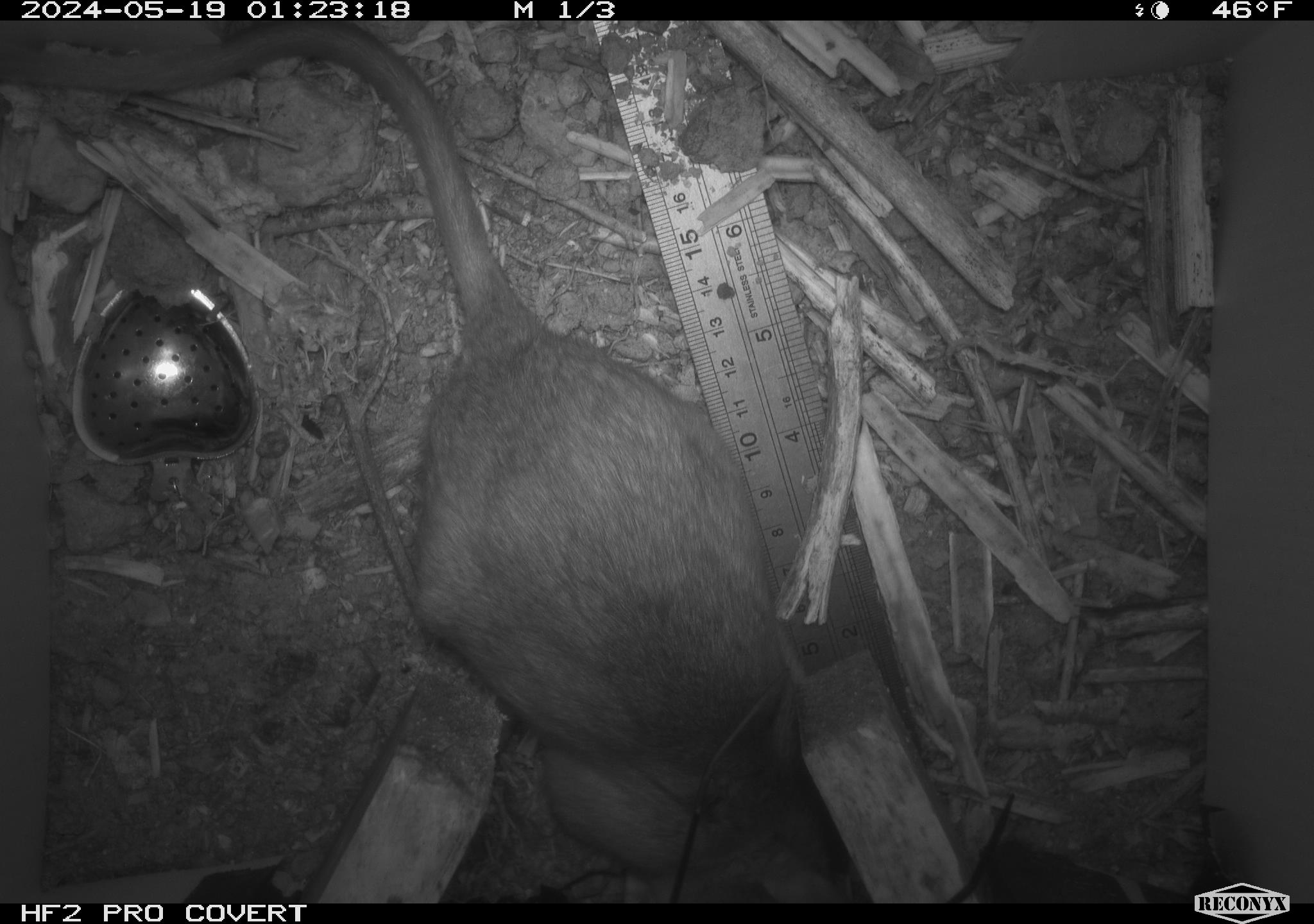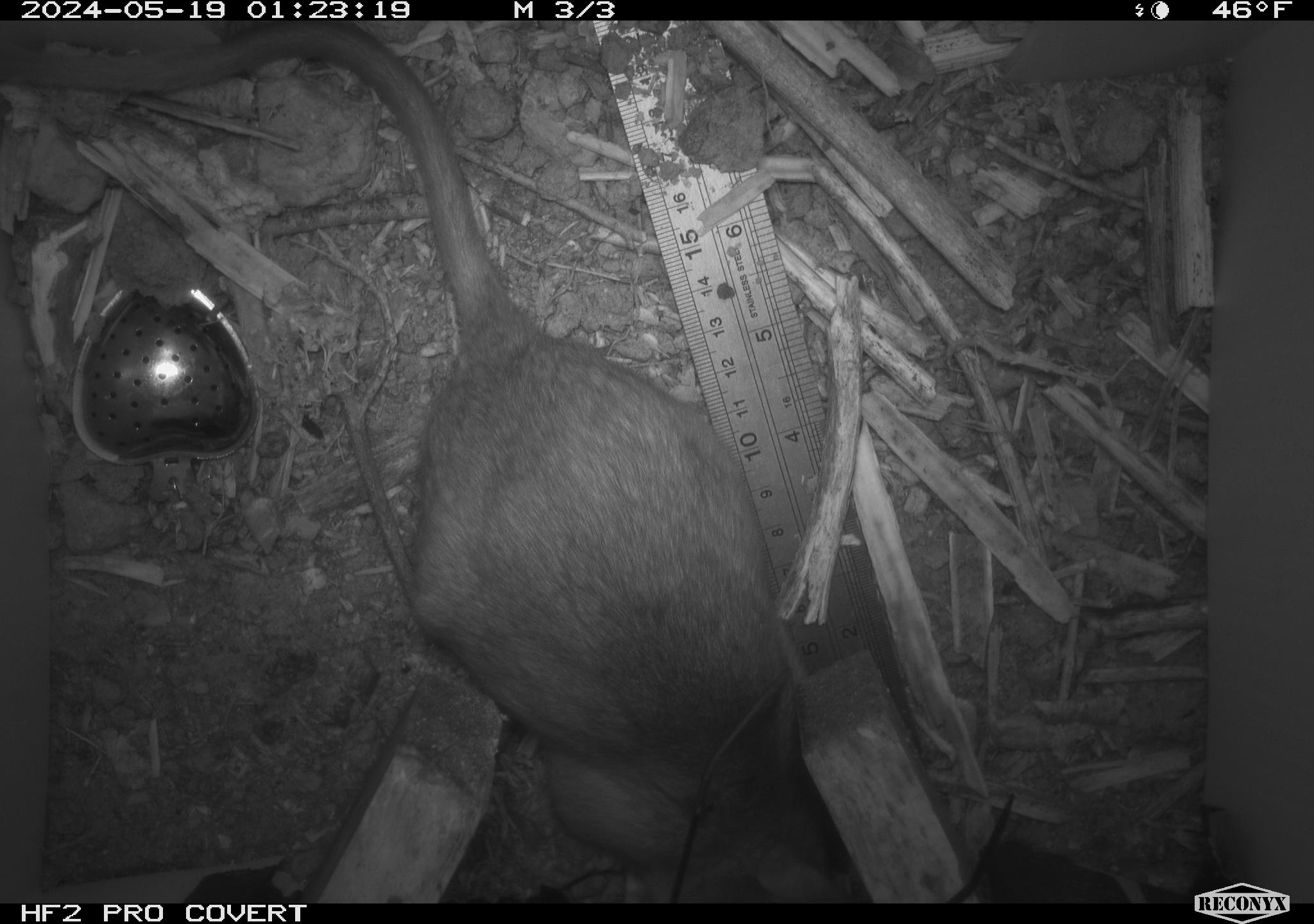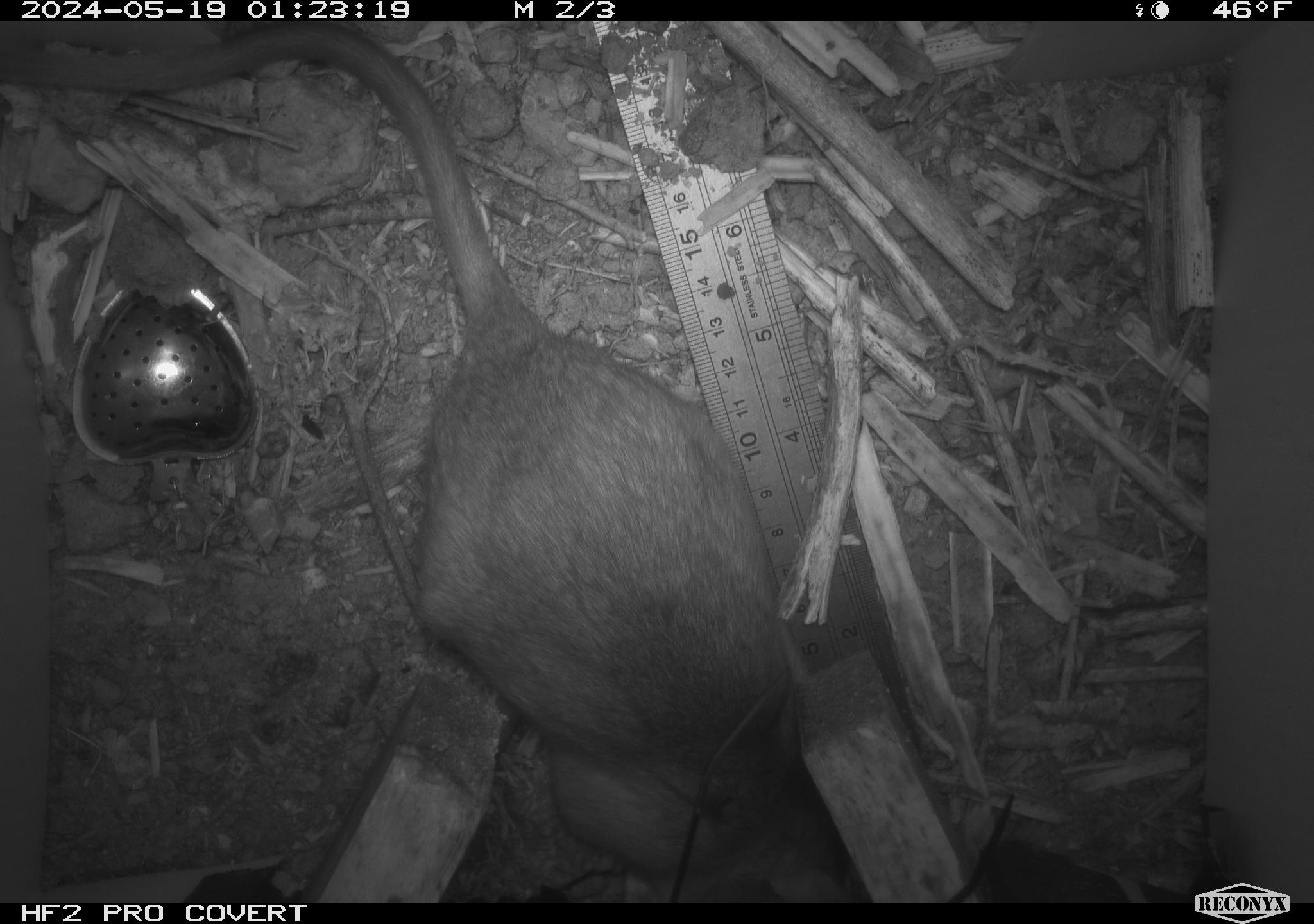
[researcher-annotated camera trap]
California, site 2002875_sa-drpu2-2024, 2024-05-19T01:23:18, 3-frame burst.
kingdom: Animalia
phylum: Chordata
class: Mammalia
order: Rodentia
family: Cricetidae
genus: Neotoma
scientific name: Neotoma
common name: pack rat or woodrat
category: neotoma species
Neotoma species (pack rat or woodrat) (Neotoma).